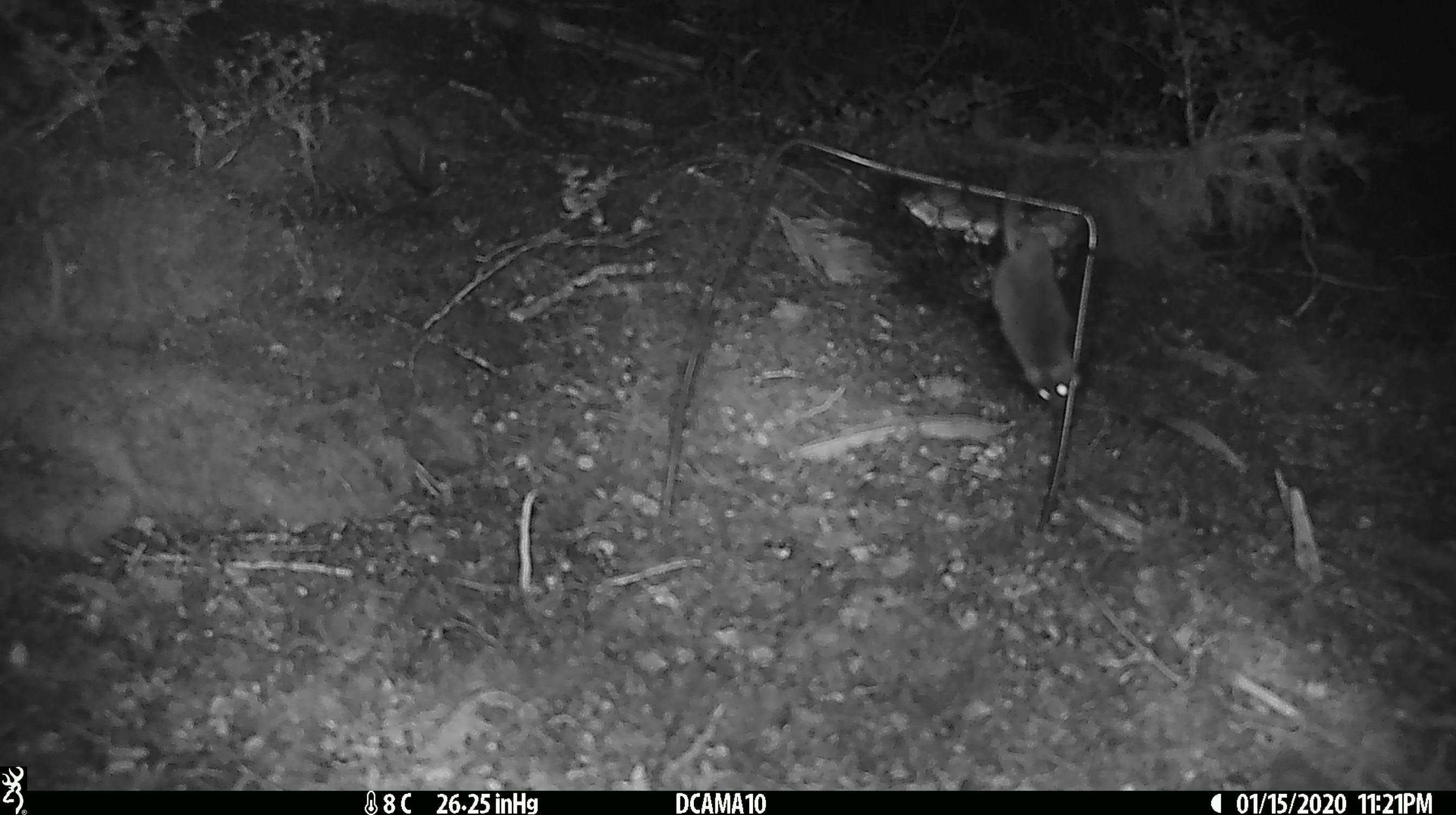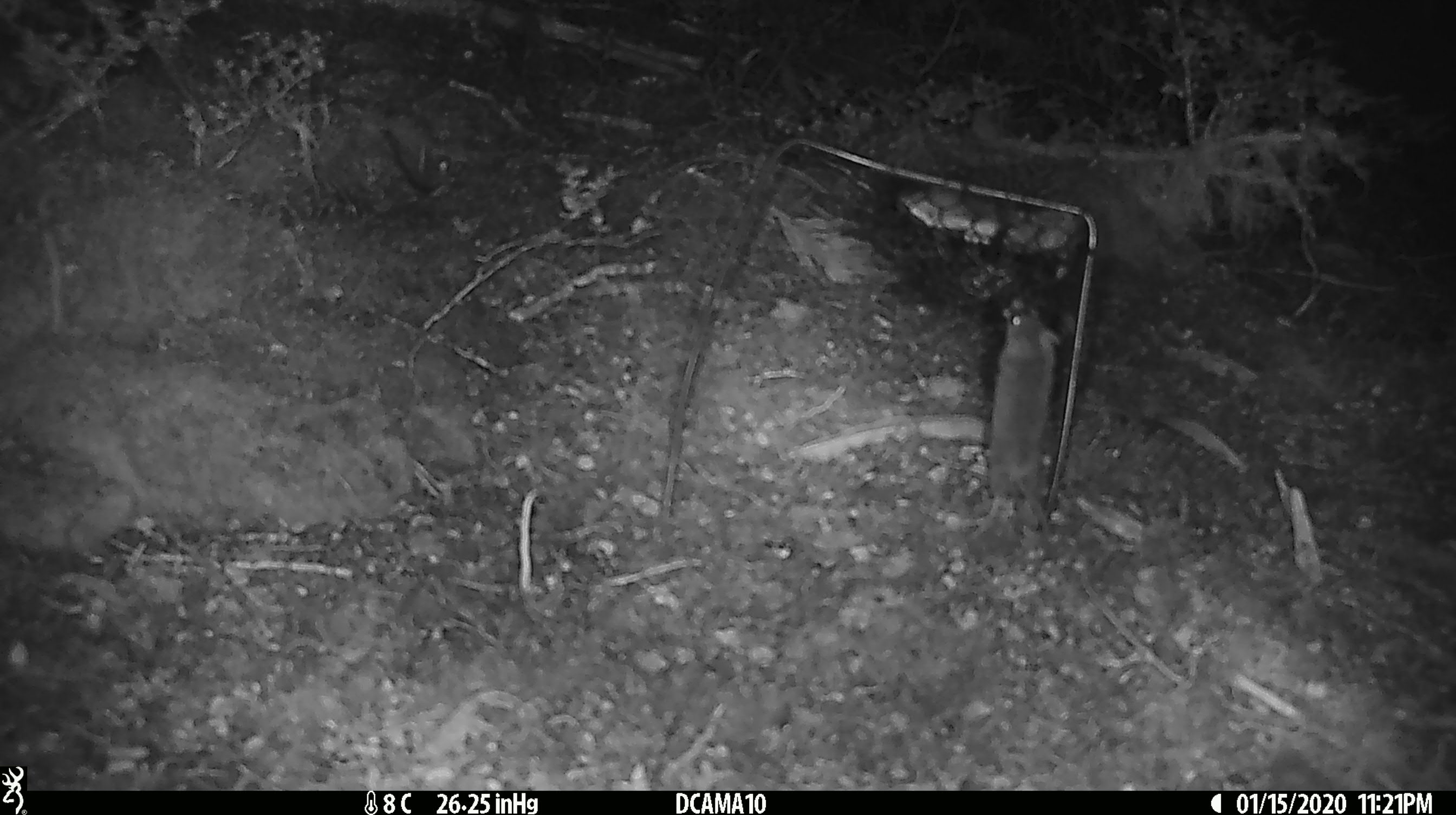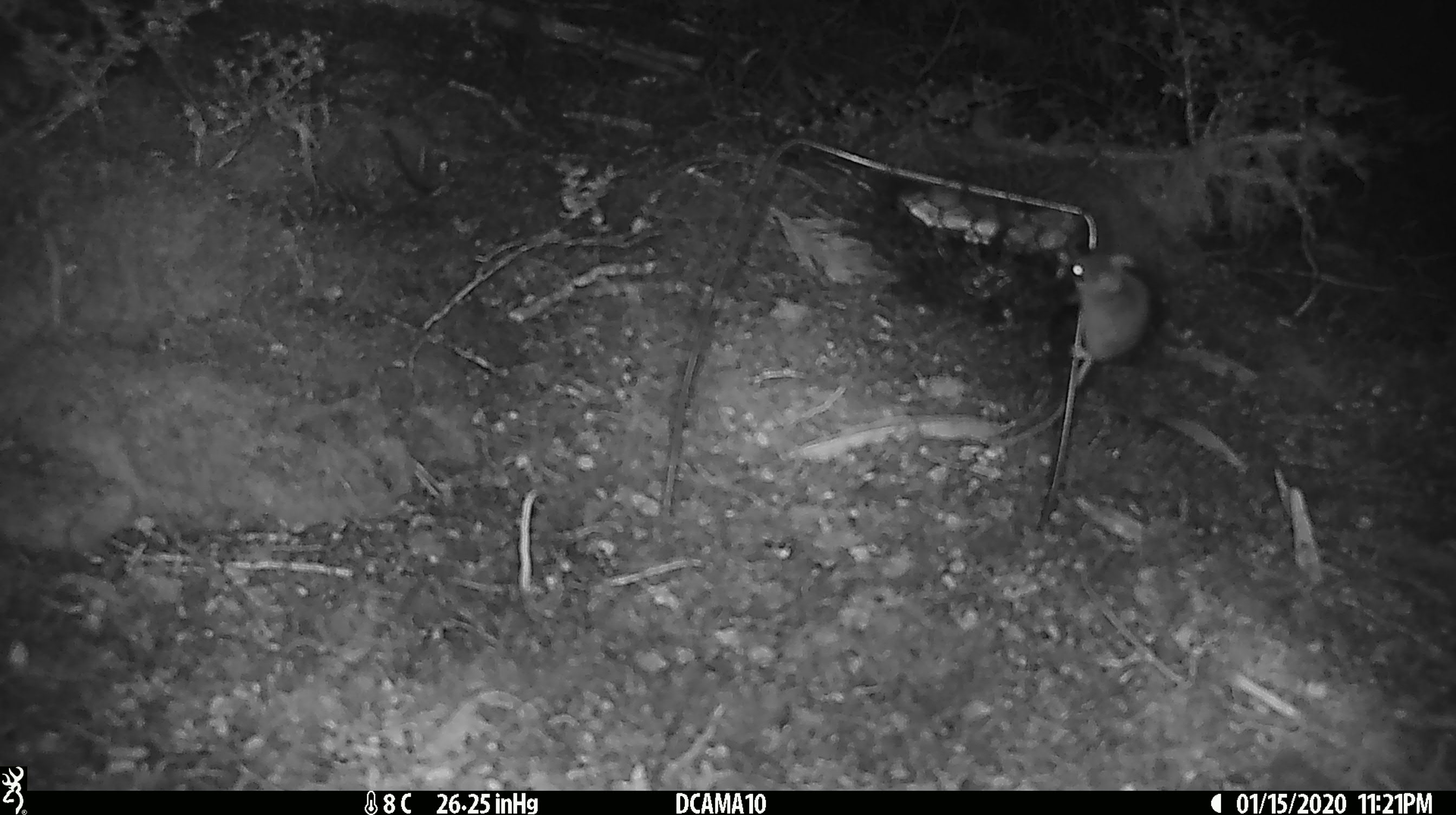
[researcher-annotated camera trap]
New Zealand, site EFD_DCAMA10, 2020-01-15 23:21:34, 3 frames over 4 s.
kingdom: Animalia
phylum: Chordata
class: Mammalia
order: Rodentia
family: Muridae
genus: Mus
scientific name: Mus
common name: mouse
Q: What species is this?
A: Mouse (Mus).